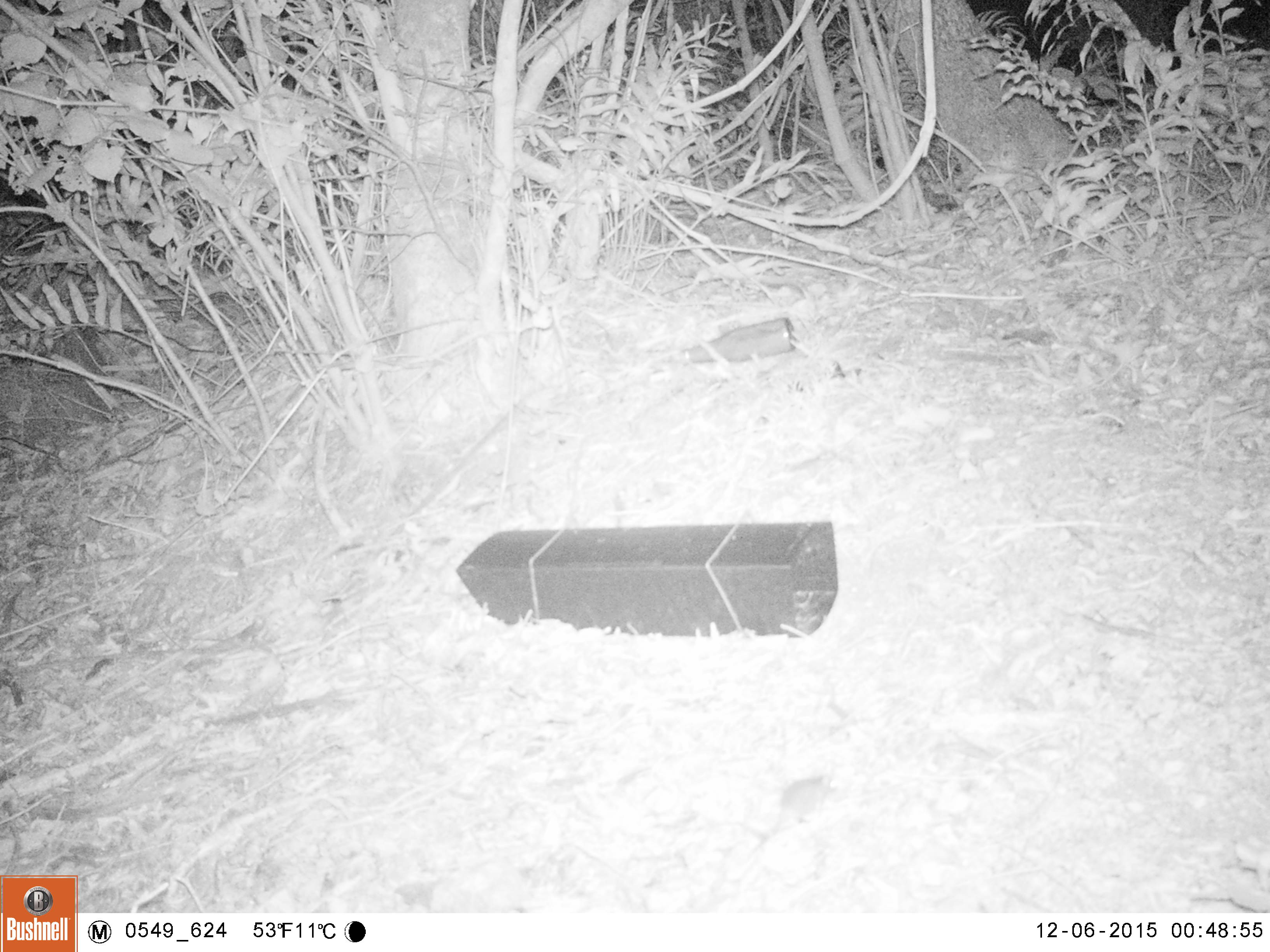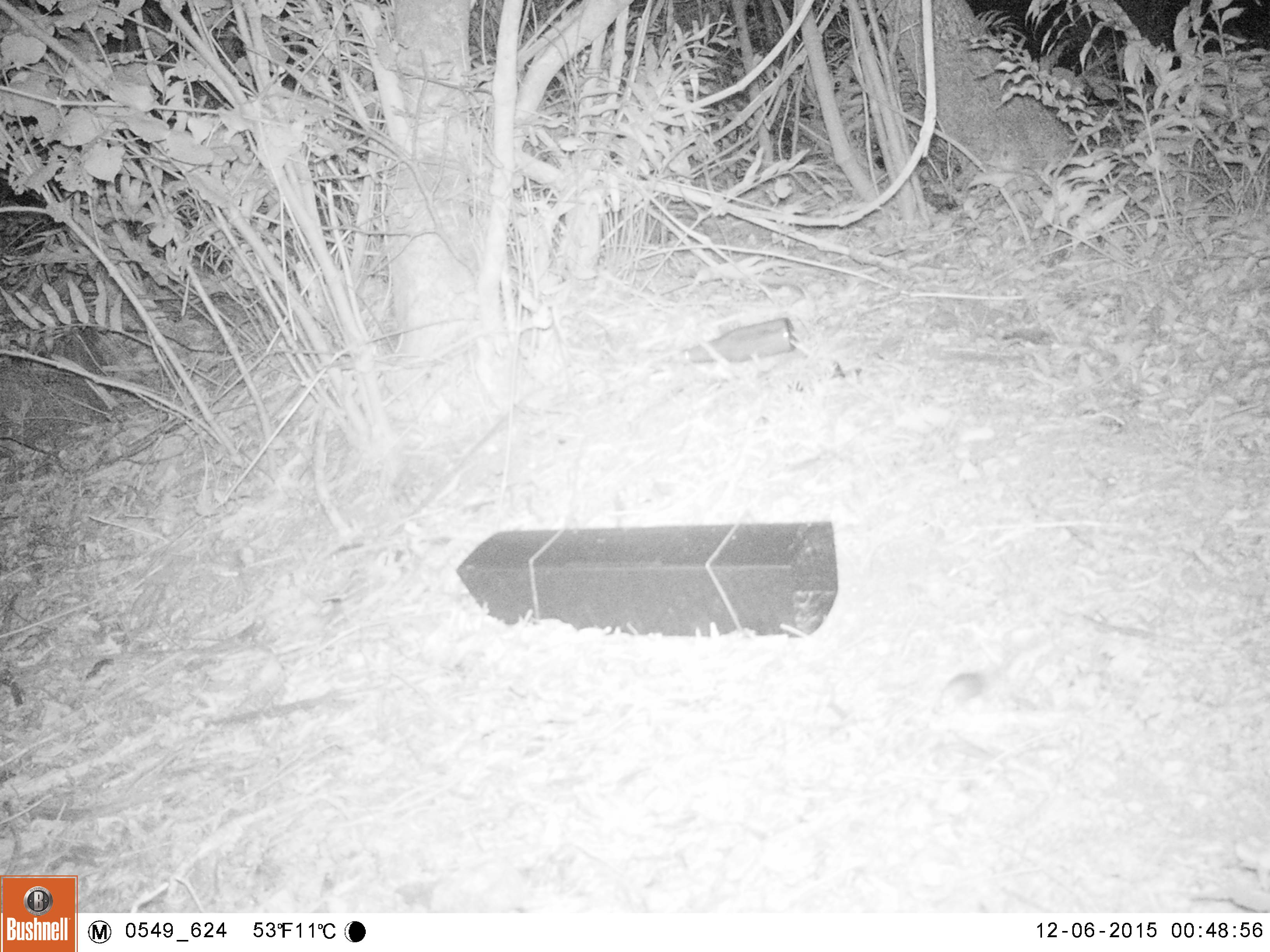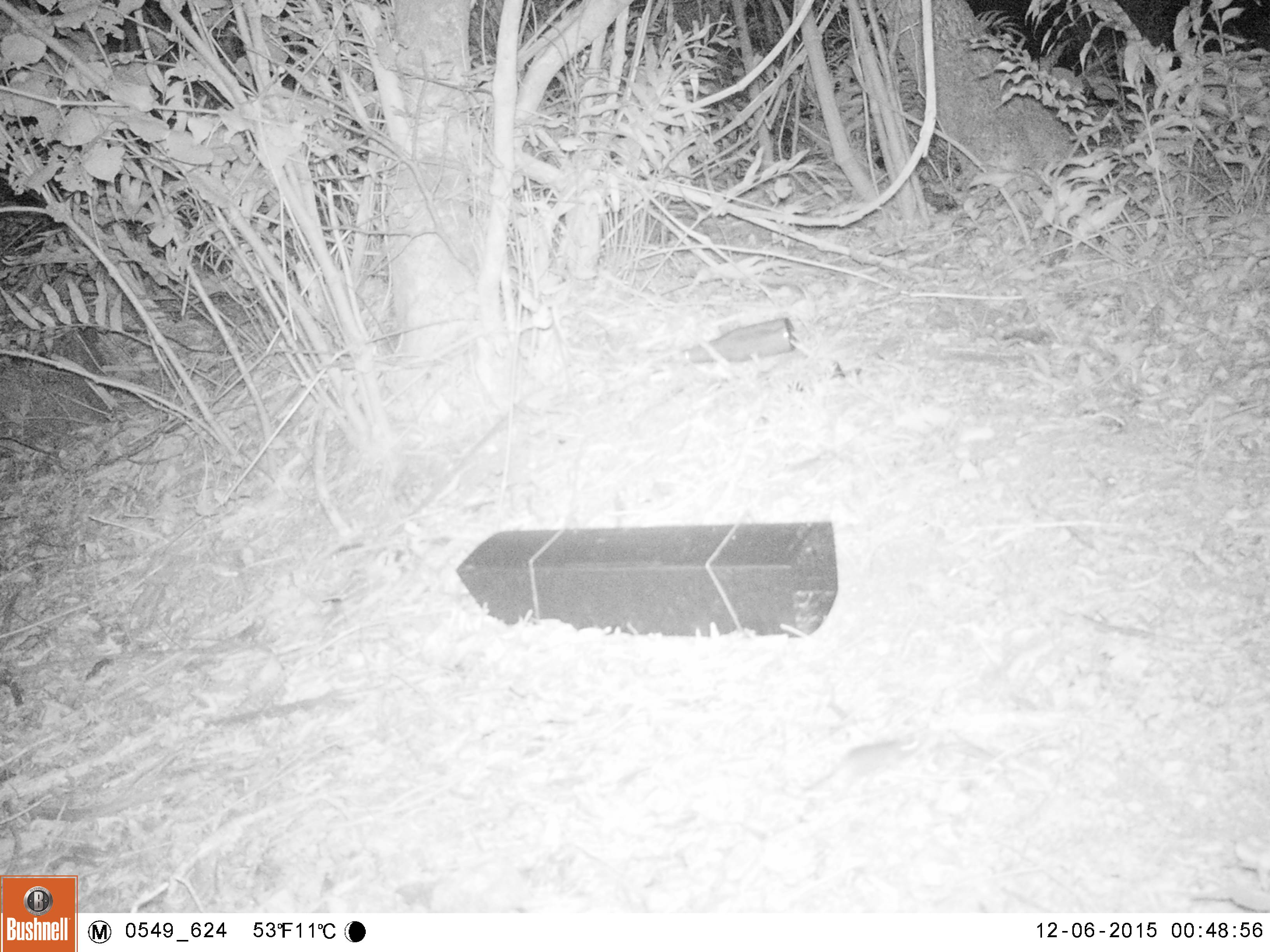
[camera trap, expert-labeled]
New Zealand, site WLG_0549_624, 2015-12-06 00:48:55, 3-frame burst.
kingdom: Animalia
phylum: Chordata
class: Mammalia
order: Rodentia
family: Muridae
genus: Mus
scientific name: Mus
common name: mouse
Mouse (Mus).